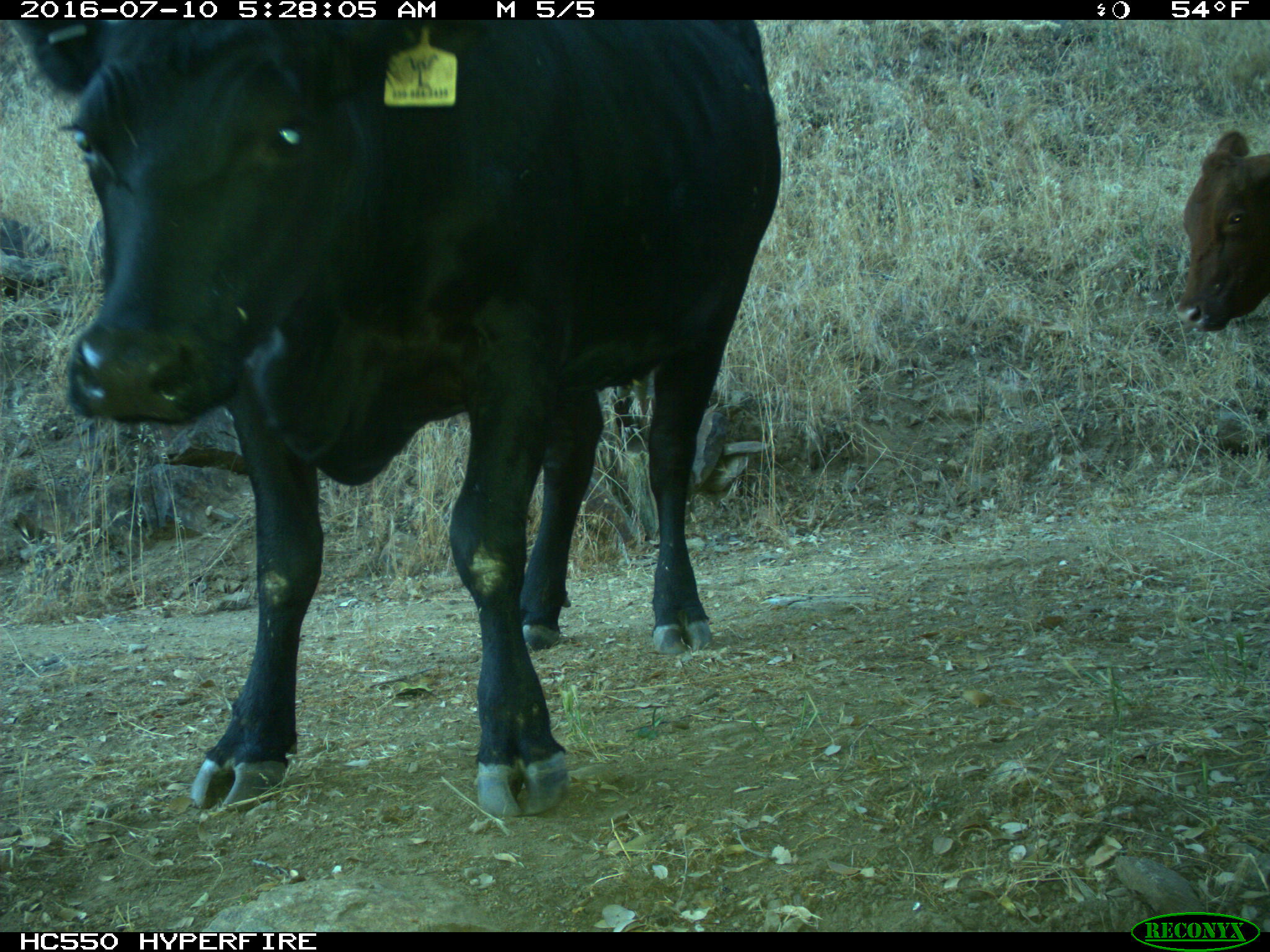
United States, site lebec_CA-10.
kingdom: Animalia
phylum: Chordata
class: Mammalia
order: Artiodactyla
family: Bovidae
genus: Bos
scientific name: Bos taurus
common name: domestic cow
Bos taurus (domestic cow).